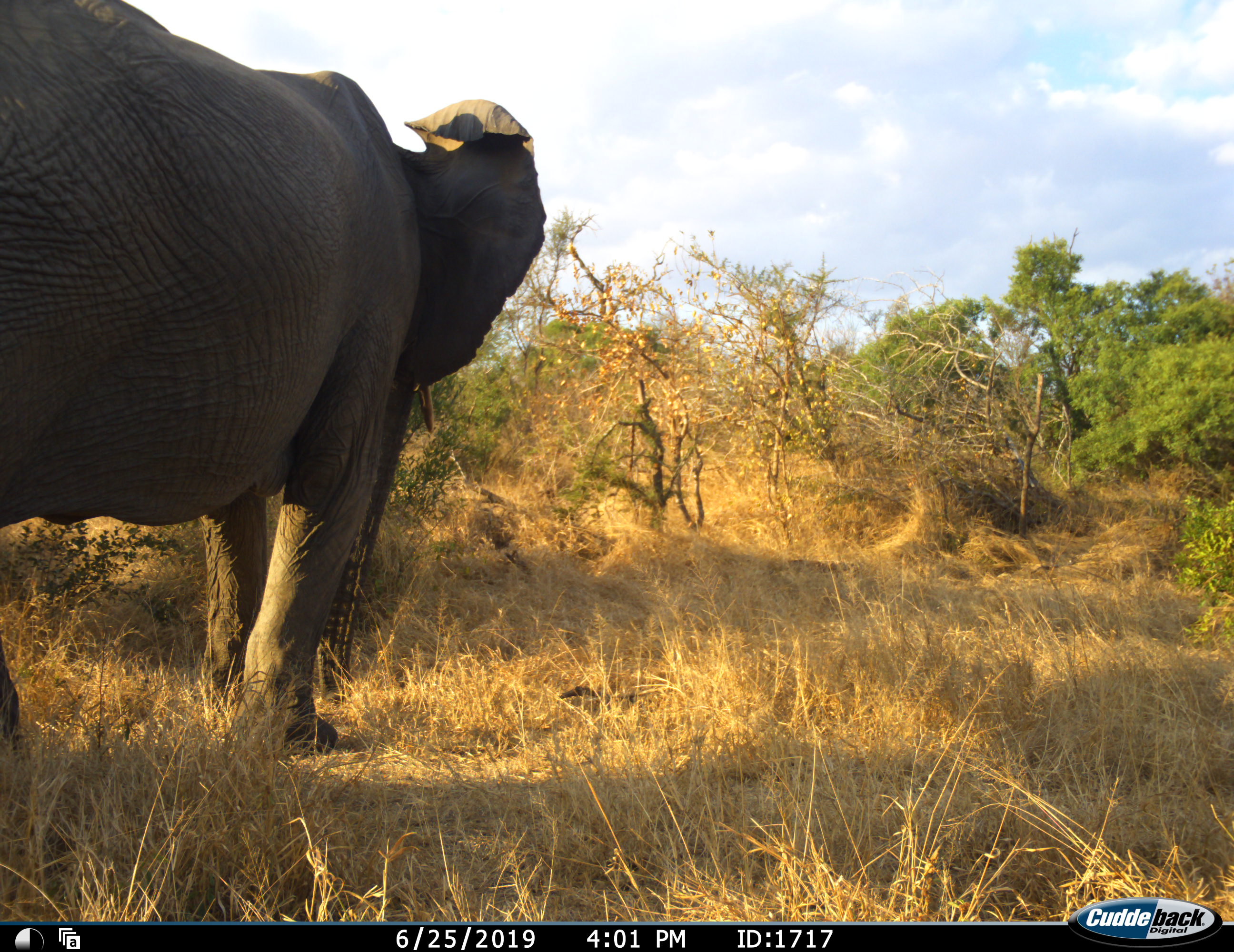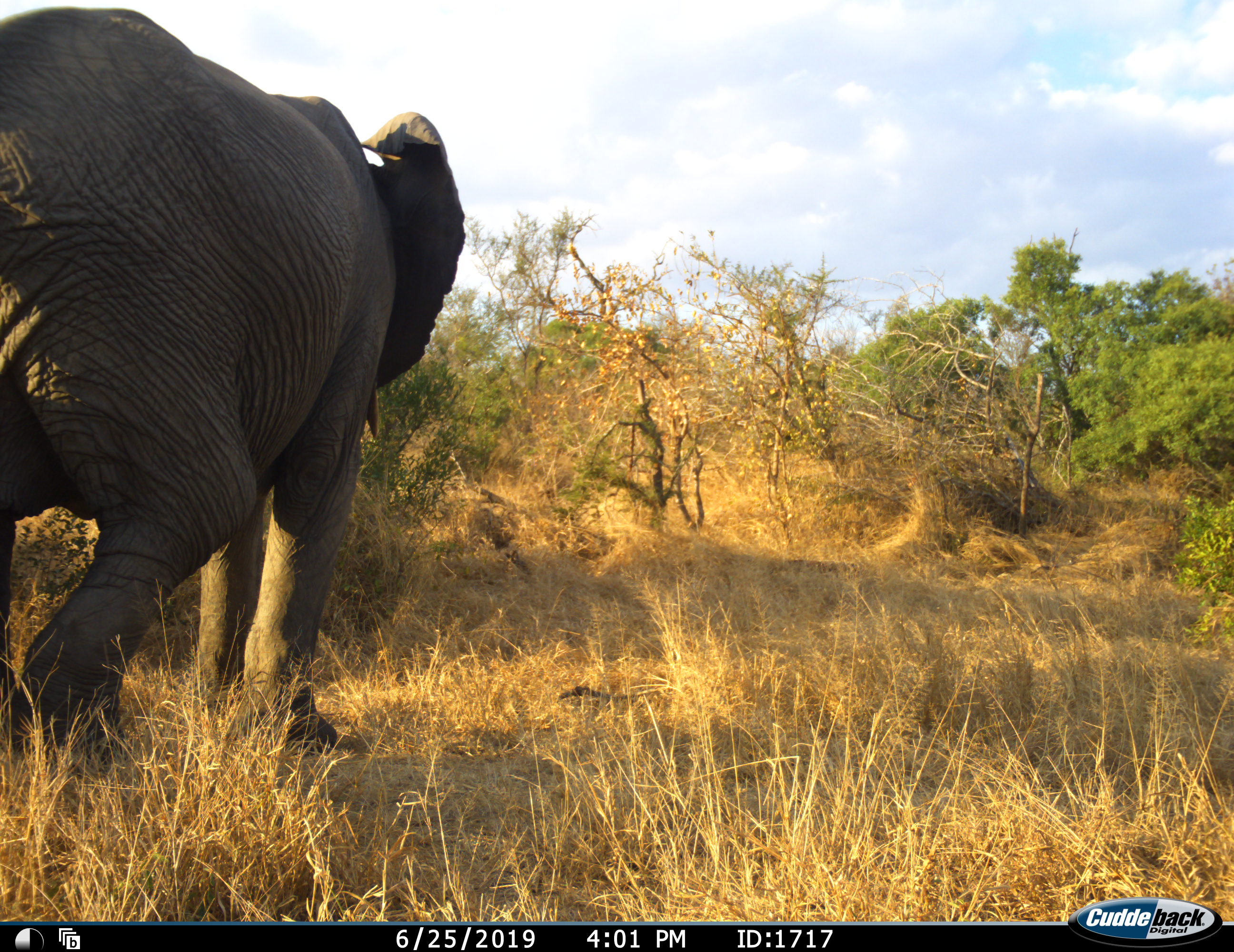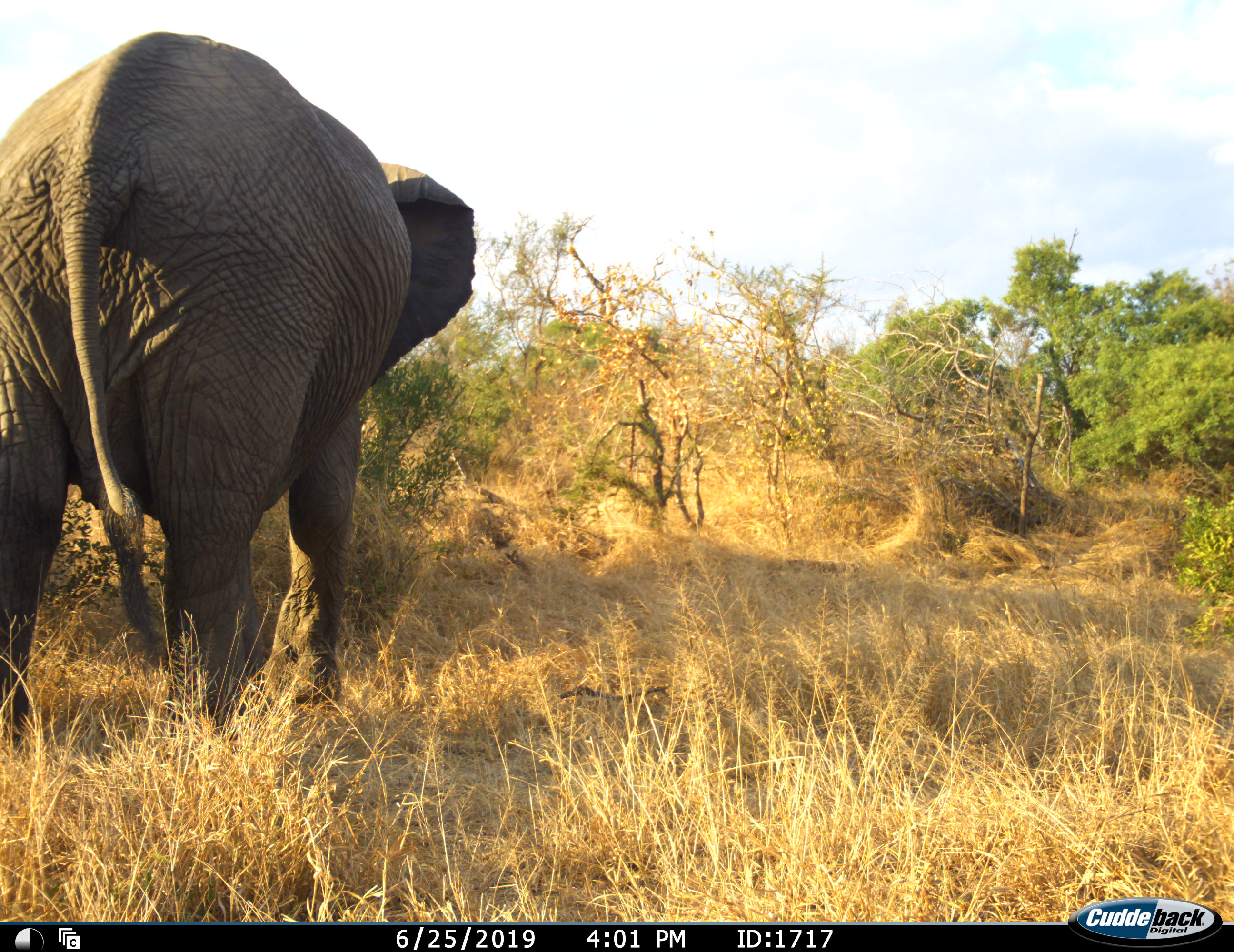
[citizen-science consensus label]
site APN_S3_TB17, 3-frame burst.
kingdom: Animalia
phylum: Chordata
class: Mammalia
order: Proboscidea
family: Elephantidae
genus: Loxodonta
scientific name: Loxodonta africana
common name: african bush elephant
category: elephant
Elephant (african bush elephant) (Loxodonta africana), count 1. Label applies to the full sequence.